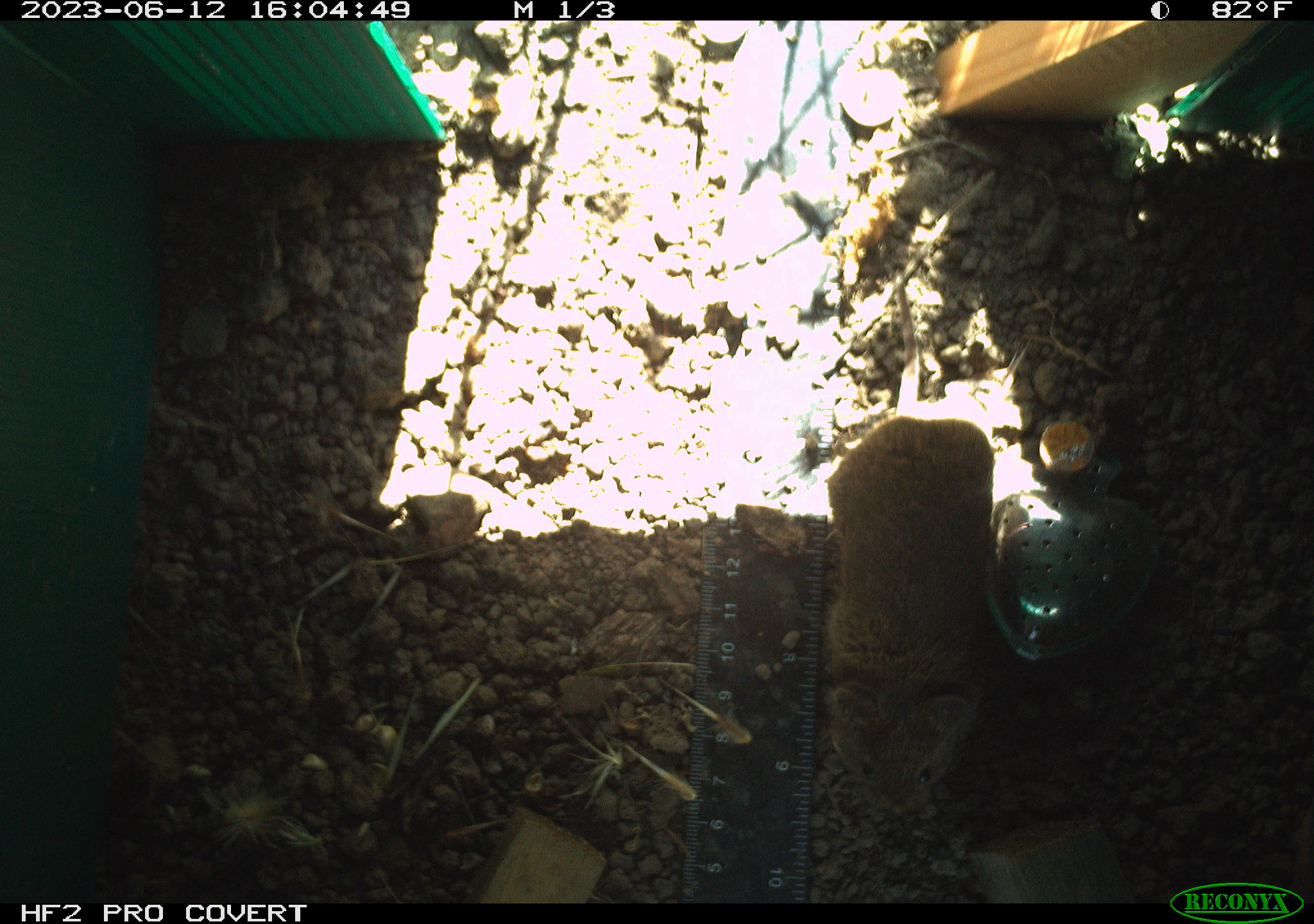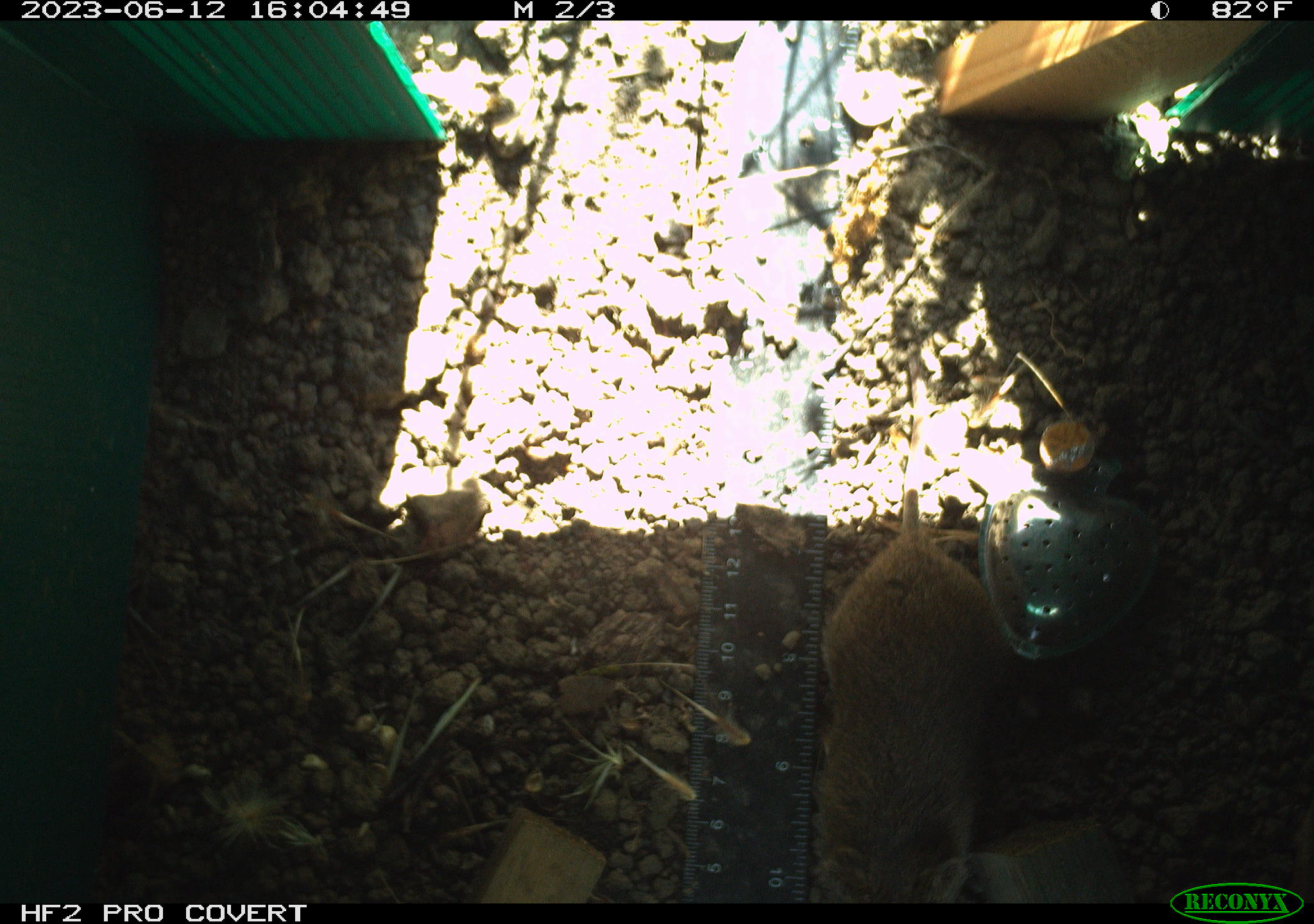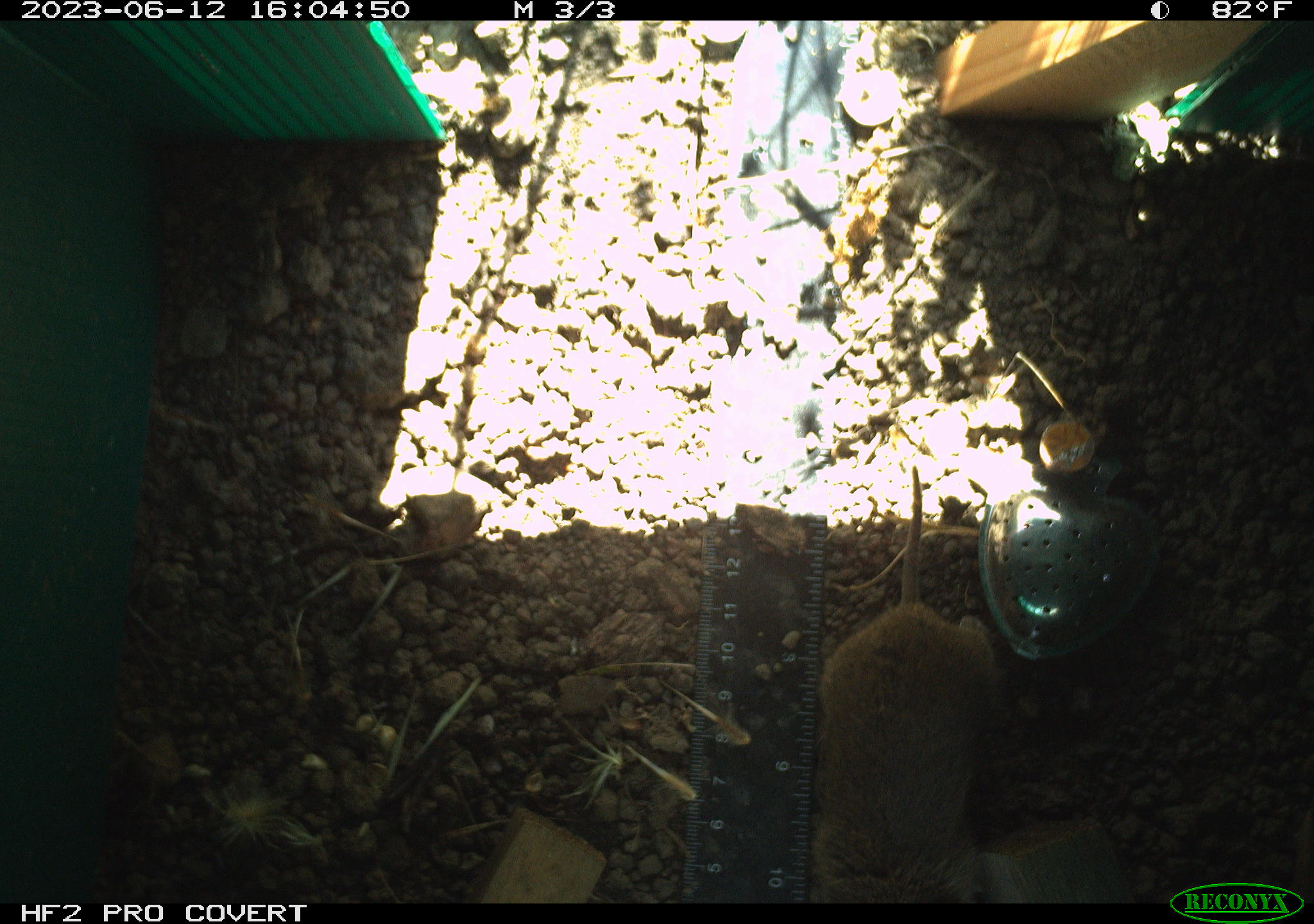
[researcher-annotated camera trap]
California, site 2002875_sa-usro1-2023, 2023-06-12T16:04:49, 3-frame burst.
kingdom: Animalia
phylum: Chordata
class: Mammalia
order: Rodentia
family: Cricetidae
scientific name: Arvicolinae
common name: voles, lemmings, and muskrats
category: arvicolinae subfamily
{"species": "arvicolinae subfamily (voles, lemmings, and muskrats) (Arvicolinae)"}